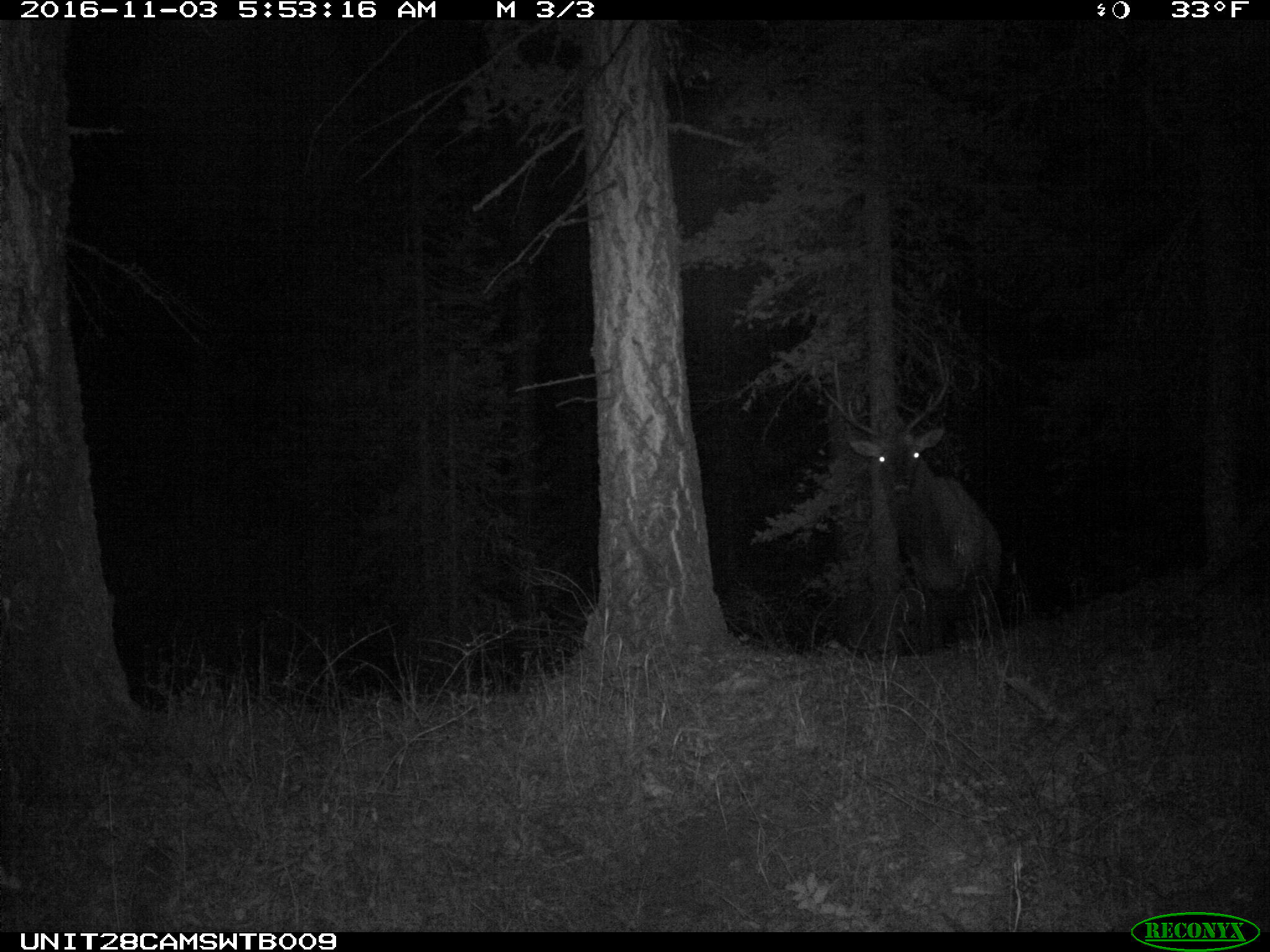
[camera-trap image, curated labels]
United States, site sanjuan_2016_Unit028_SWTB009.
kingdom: Animalia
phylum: Chordata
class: Mammalia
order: Artiodactyla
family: Cervidae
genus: Cervus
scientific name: Cervus elaphus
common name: red deer